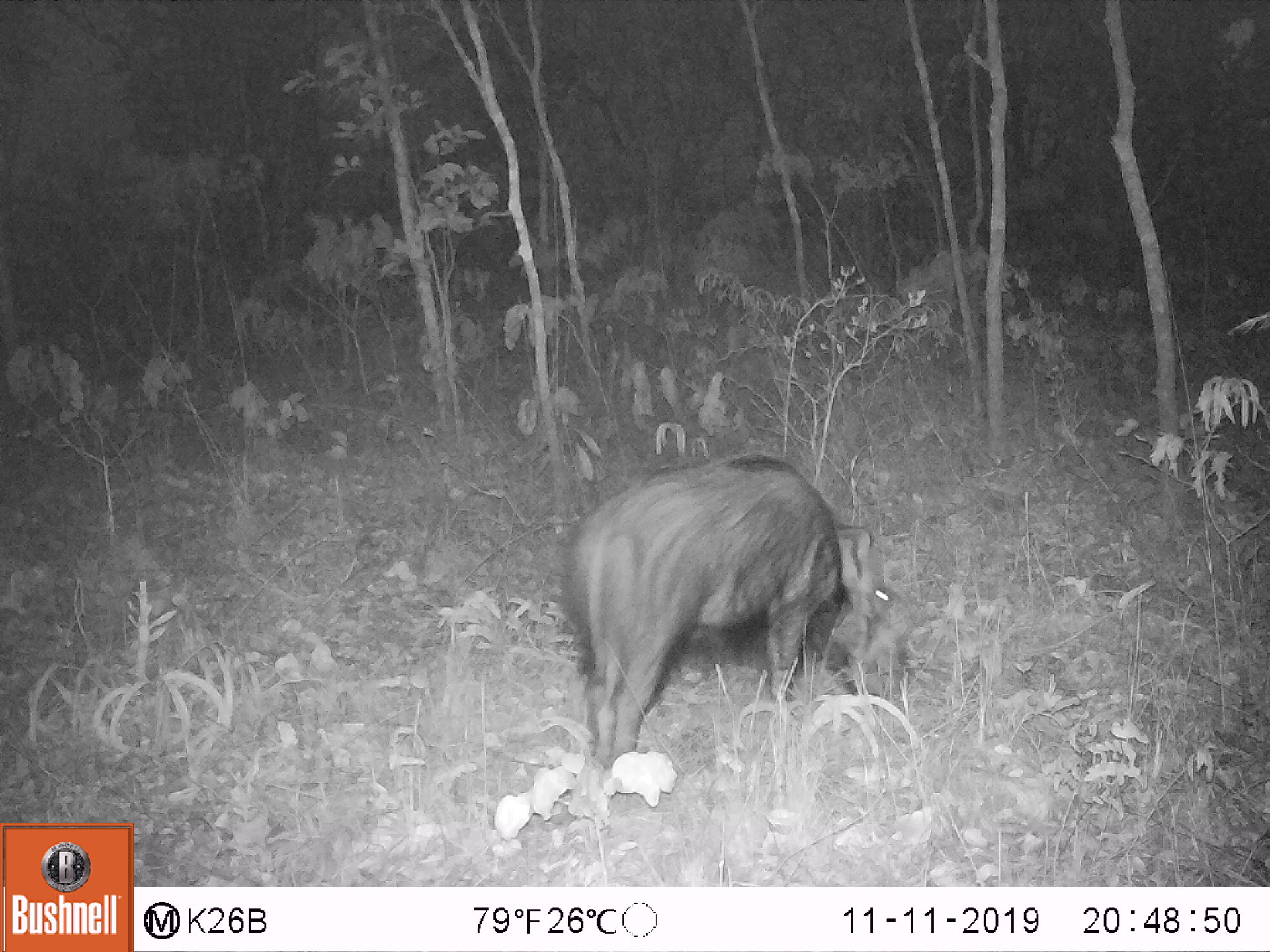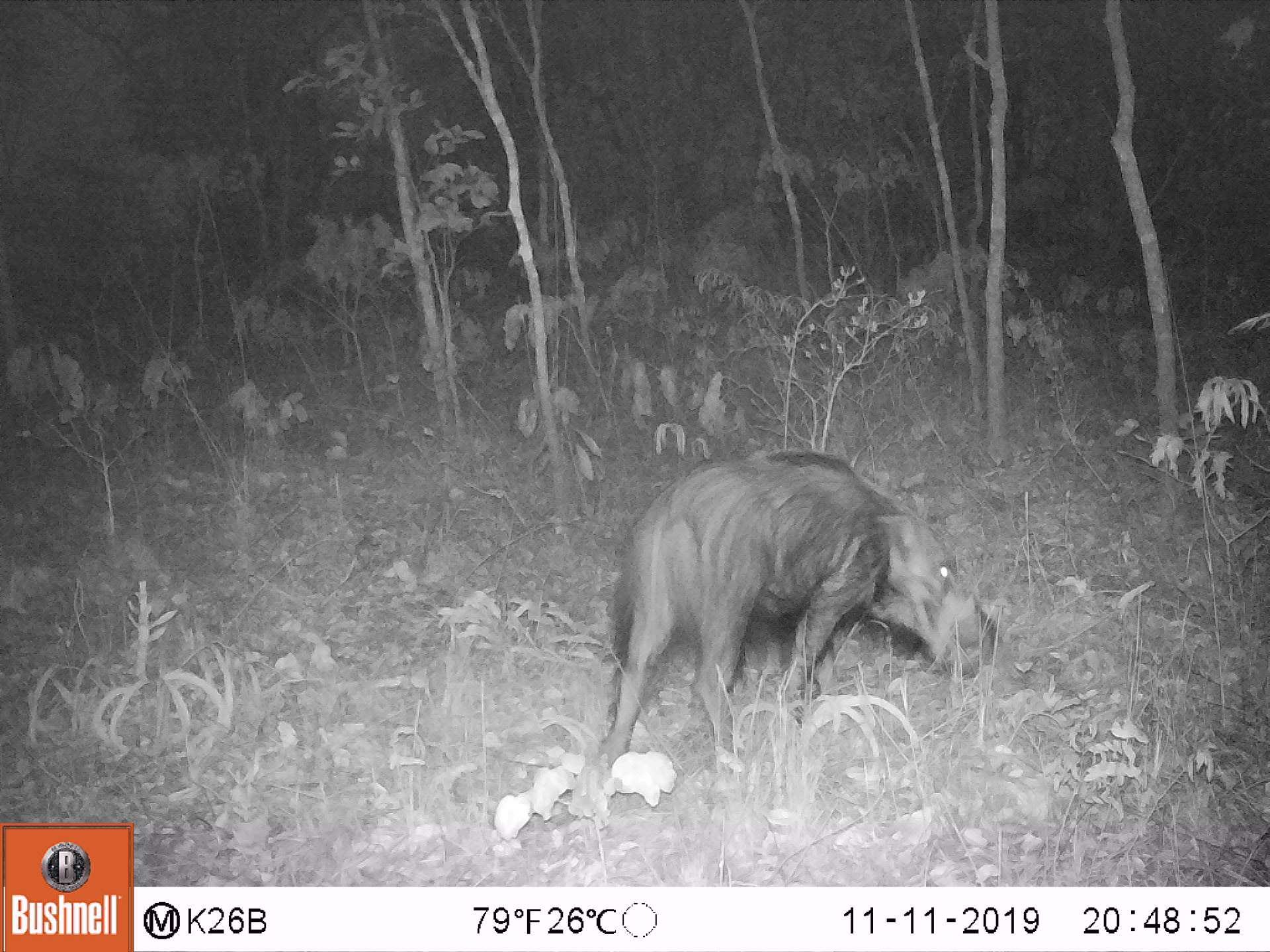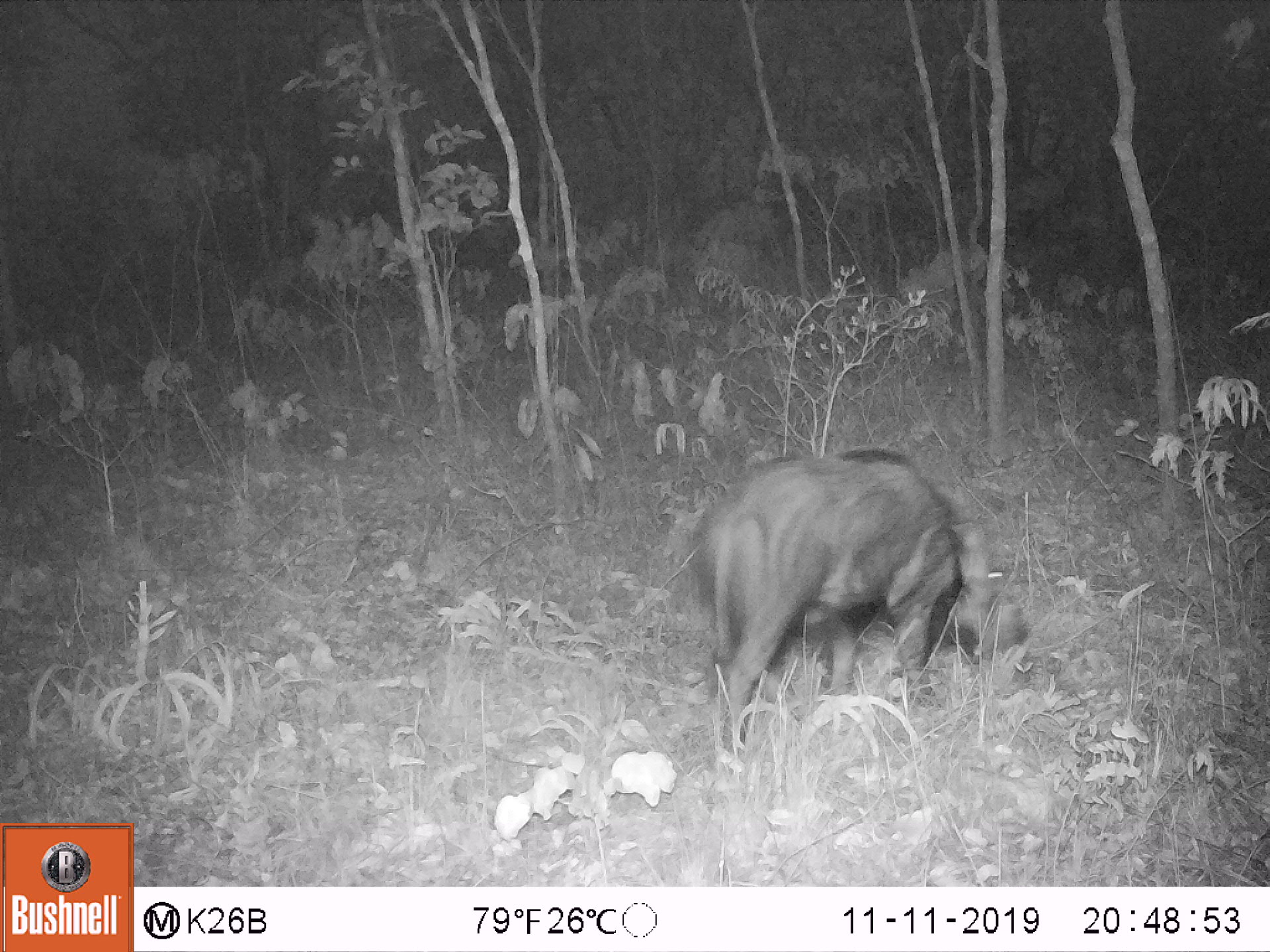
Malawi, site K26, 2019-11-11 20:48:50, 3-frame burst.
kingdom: Animalia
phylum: Chordata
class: Mammalia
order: Artiodactyla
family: Suidae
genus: Potamochoerus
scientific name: Potamochoerus larvatus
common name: bushpig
Bushpig (Potamochoerus larvatus), count 1.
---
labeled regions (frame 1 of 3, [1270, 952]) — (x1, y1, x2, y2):
bushpig: (573, 453, 887, 772)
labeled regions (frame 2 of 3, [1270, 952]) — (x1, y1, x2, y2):
bushpig: (587, 445, 1002, 769)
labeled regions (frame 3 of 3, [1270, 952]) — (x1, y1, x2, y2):
bushpig: (684, 446, 1033, 763)